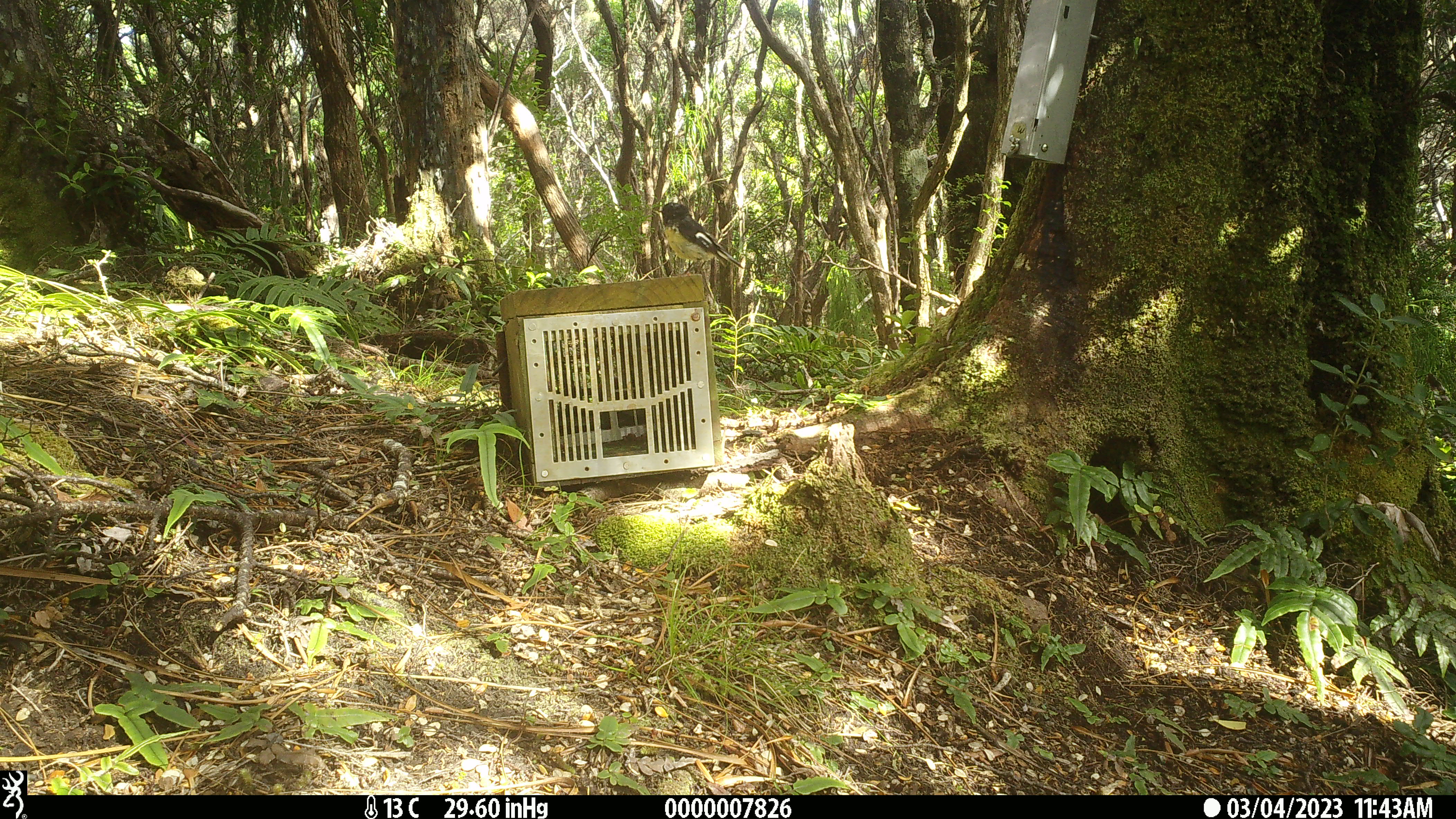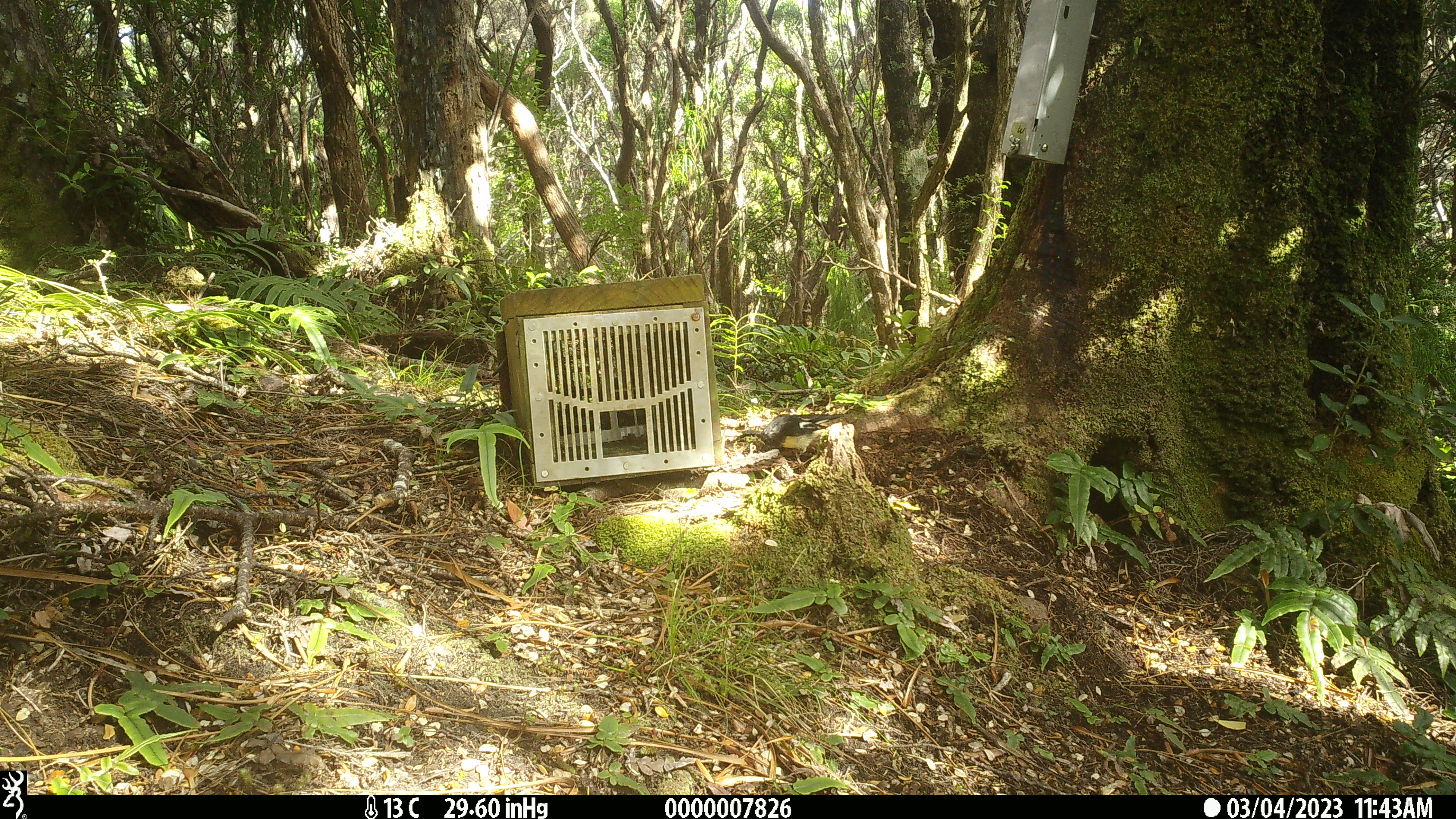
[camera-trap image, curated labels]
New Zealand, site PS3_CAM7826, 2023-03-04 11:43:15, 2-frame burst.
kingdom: Animalia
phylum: Chordata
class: Aves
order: Passeriformes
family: Petroicidae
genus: Petroica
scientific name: Petroica macrocephala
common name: tomtit